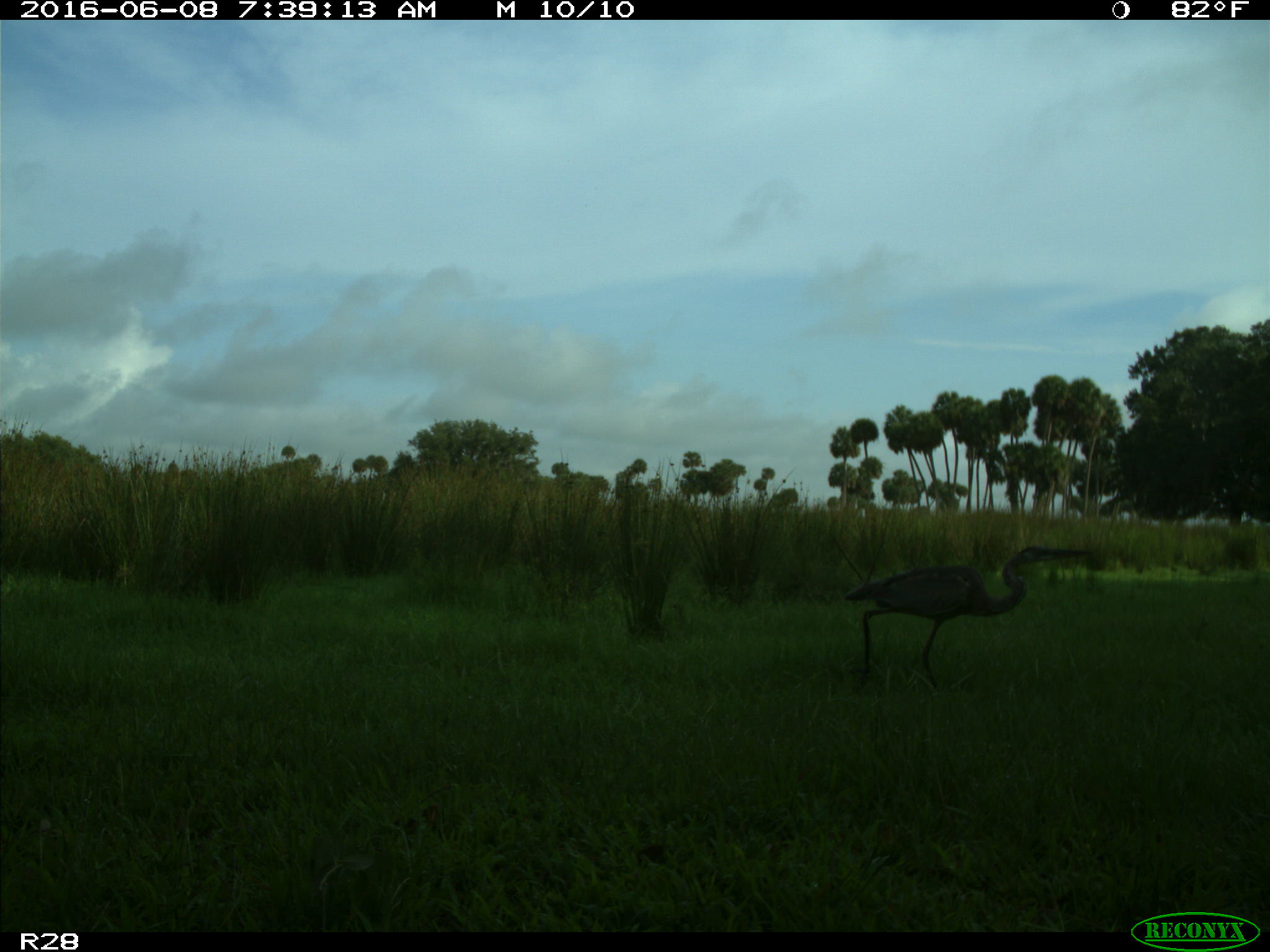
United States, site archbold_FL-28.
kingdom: Animalia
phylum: Chordata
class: Aves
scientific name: Aves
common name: birds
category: unidentified bird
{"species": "unidentified bird (birds) (Aves)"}